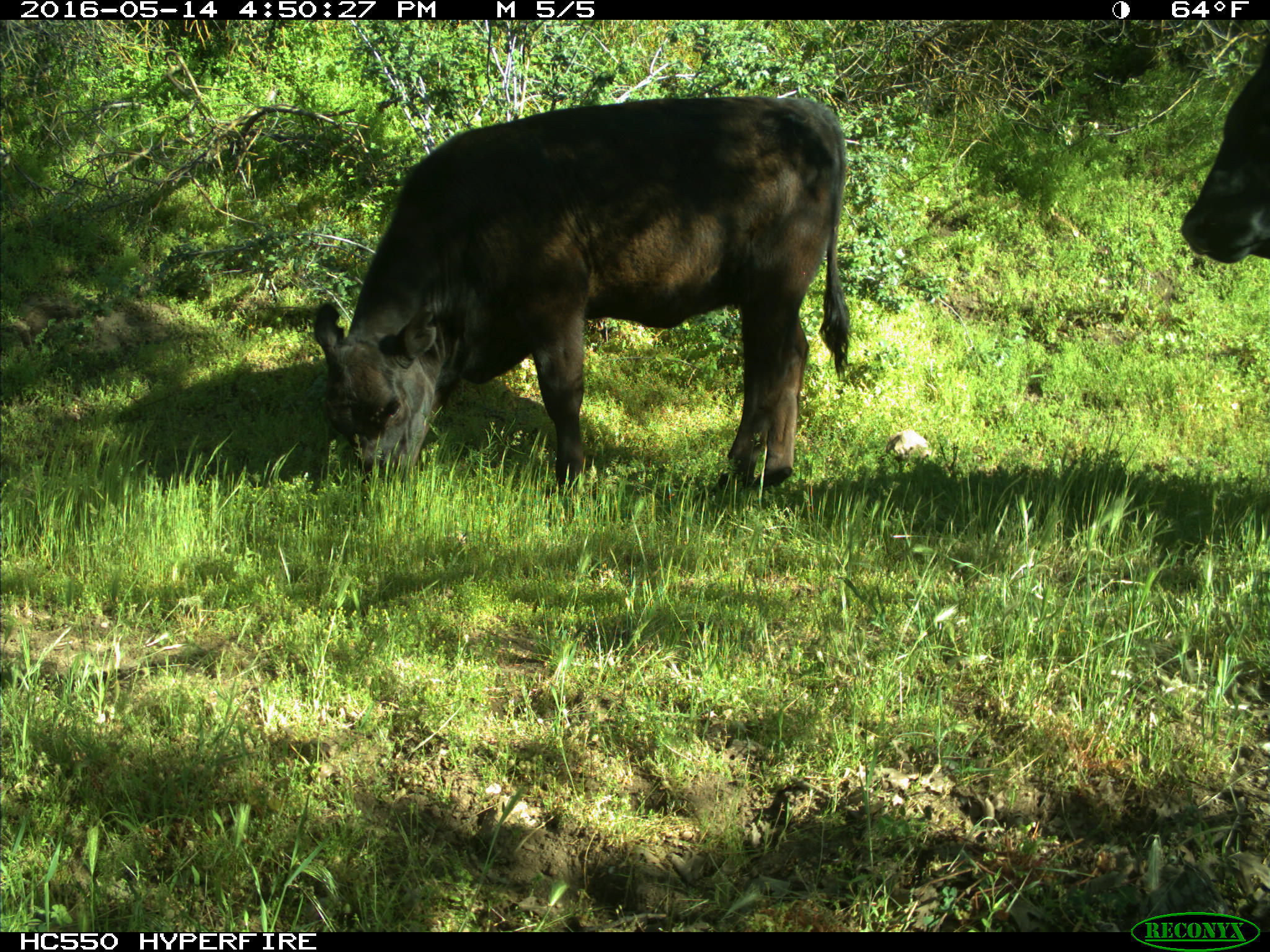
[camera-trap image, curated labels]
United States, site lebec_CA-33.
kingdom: Animalia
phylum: Chordata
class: Mammalia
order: Artiodactyla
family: Bovidae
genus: Bos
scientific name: Bos taurus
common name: domestic cow